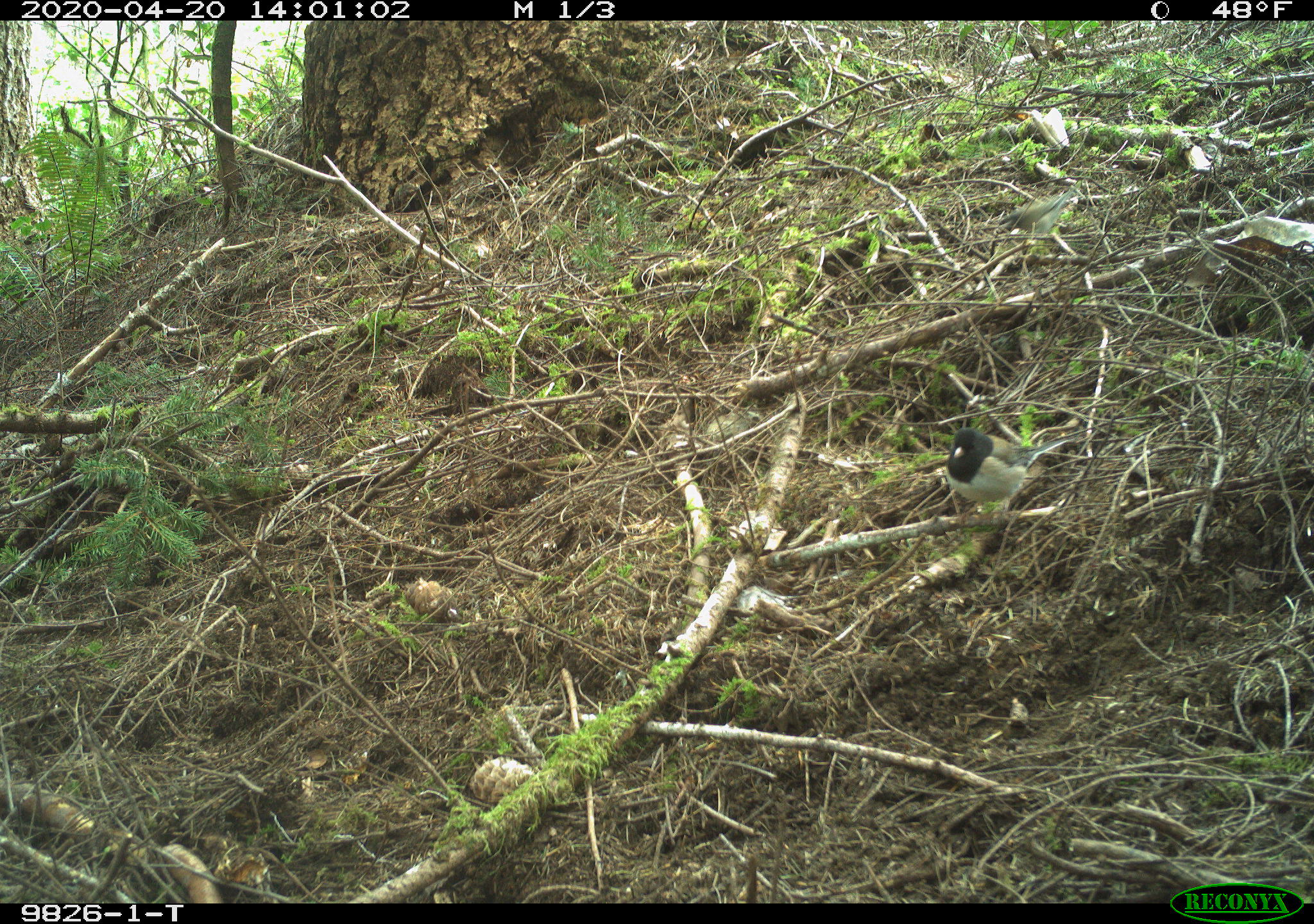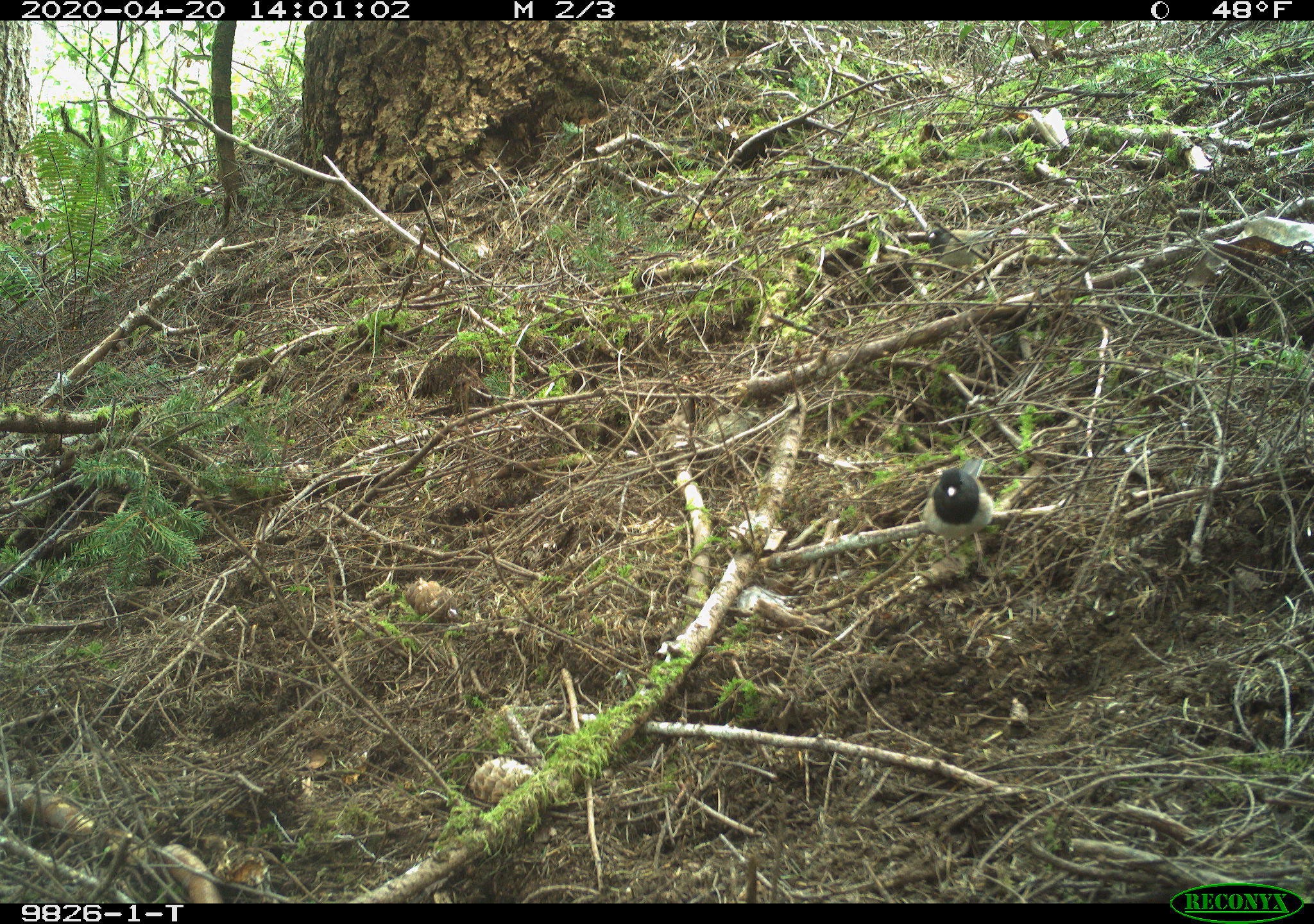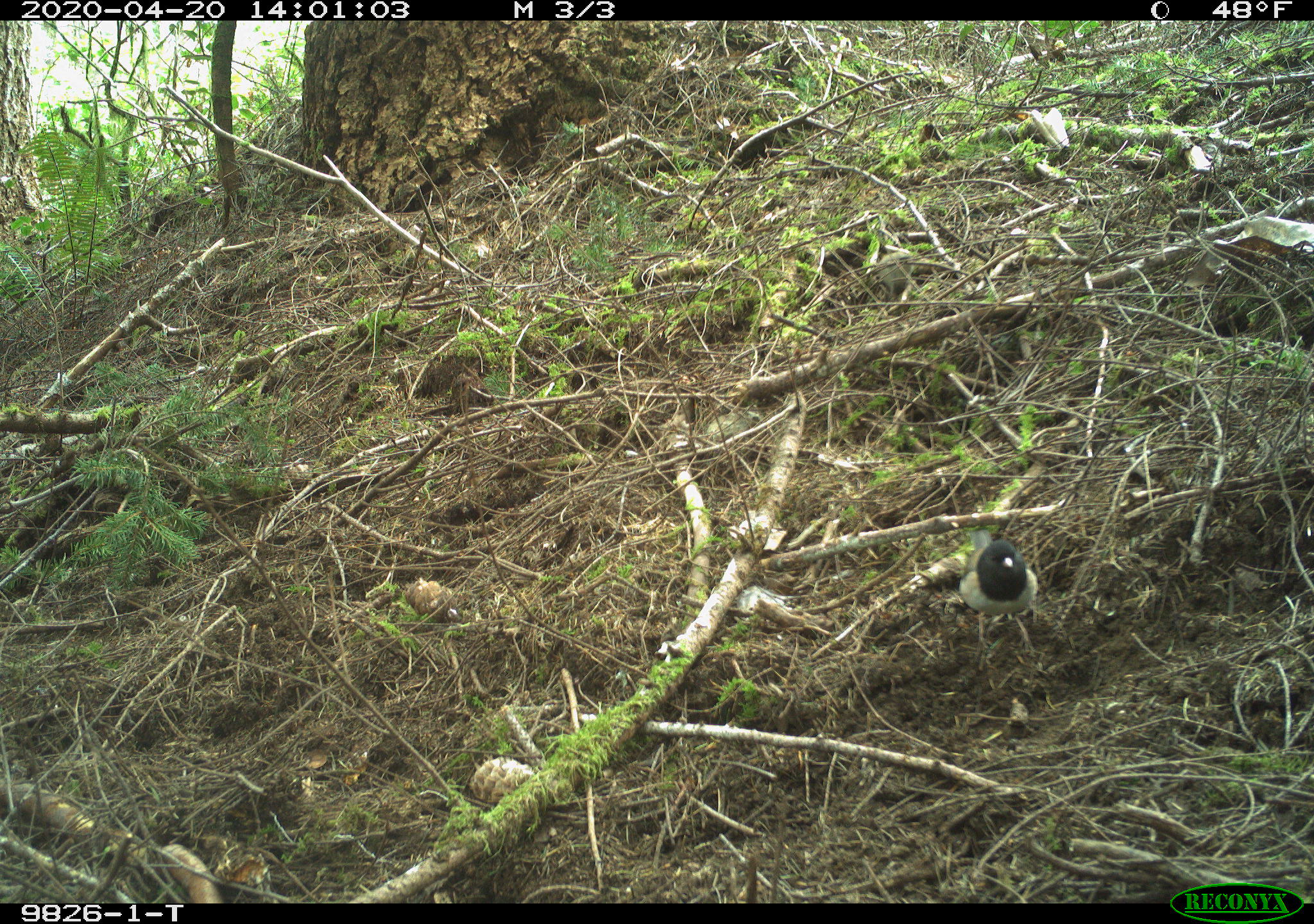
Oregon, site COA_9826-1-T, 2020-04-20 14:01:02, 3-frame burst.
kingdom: Animalia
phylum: Chordata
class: Aves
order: Passeriformes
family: Passerellidae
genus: Junco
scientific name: Junco hyemalis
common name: dark-eyed junco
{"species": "dark-eyed junco (Junco hyemalis)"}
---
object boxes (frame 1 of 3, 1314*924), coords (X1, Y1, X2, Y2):
dark-eyed junco: (936, 425, 1101, 531)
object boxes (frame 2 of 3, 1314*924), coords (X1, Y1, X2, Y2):
dark-eyed junco: (920, 456, 1006, 560)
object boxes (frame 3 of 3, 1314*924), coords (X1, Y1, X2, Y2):
dark-eyed junco: (951, 522, 1050, 678)